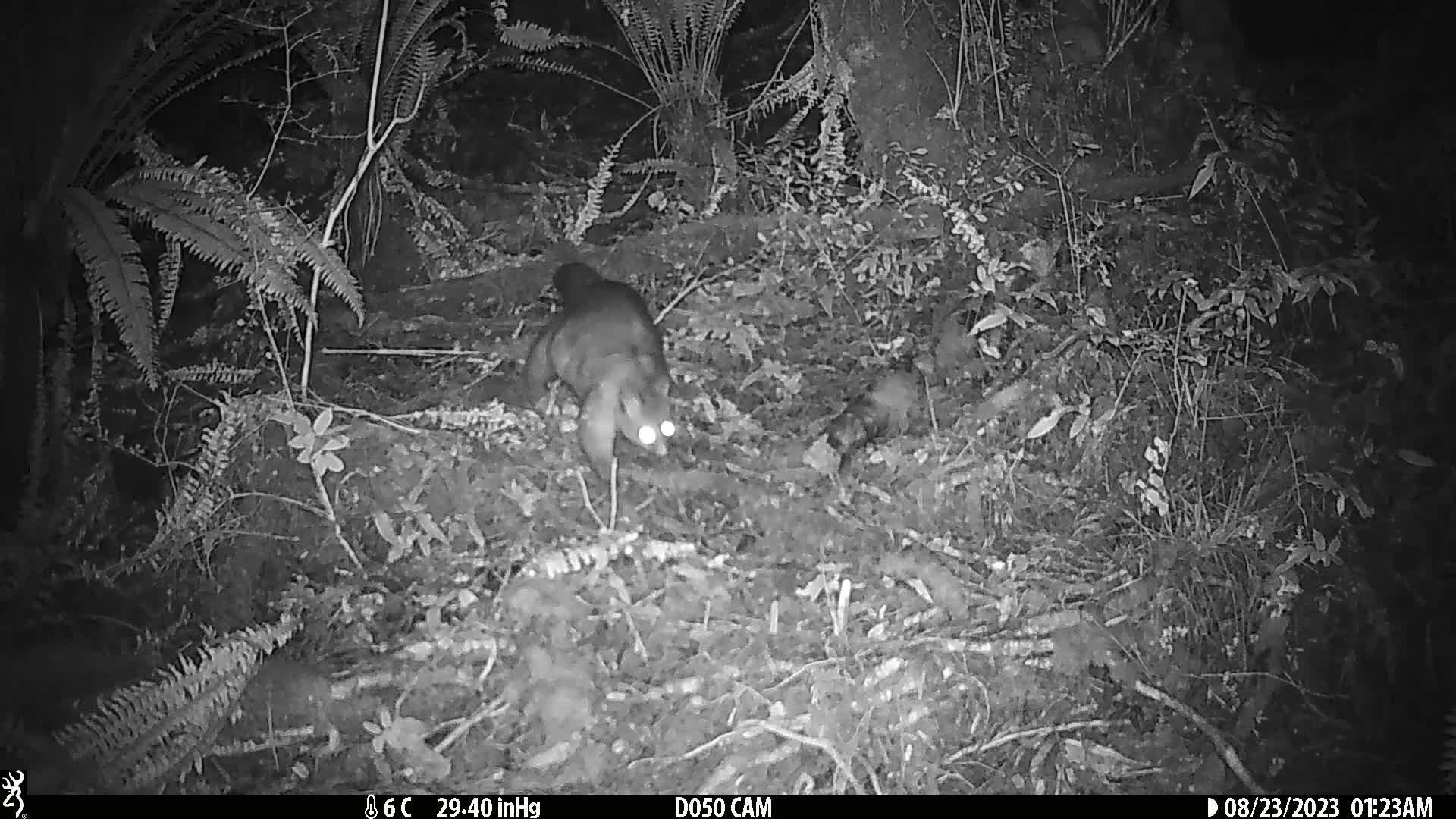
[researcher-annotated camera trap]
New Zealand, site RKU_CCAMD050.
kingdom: Animalia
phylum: Chordata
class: Mammalia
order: Diprotodontia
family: Phalangeridae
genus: Trichosurus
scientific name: Trichosurus vulpecula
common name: common brushtail possum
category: possum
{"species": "possum (common brushtail possum) (Trichosurus vulpecula)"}